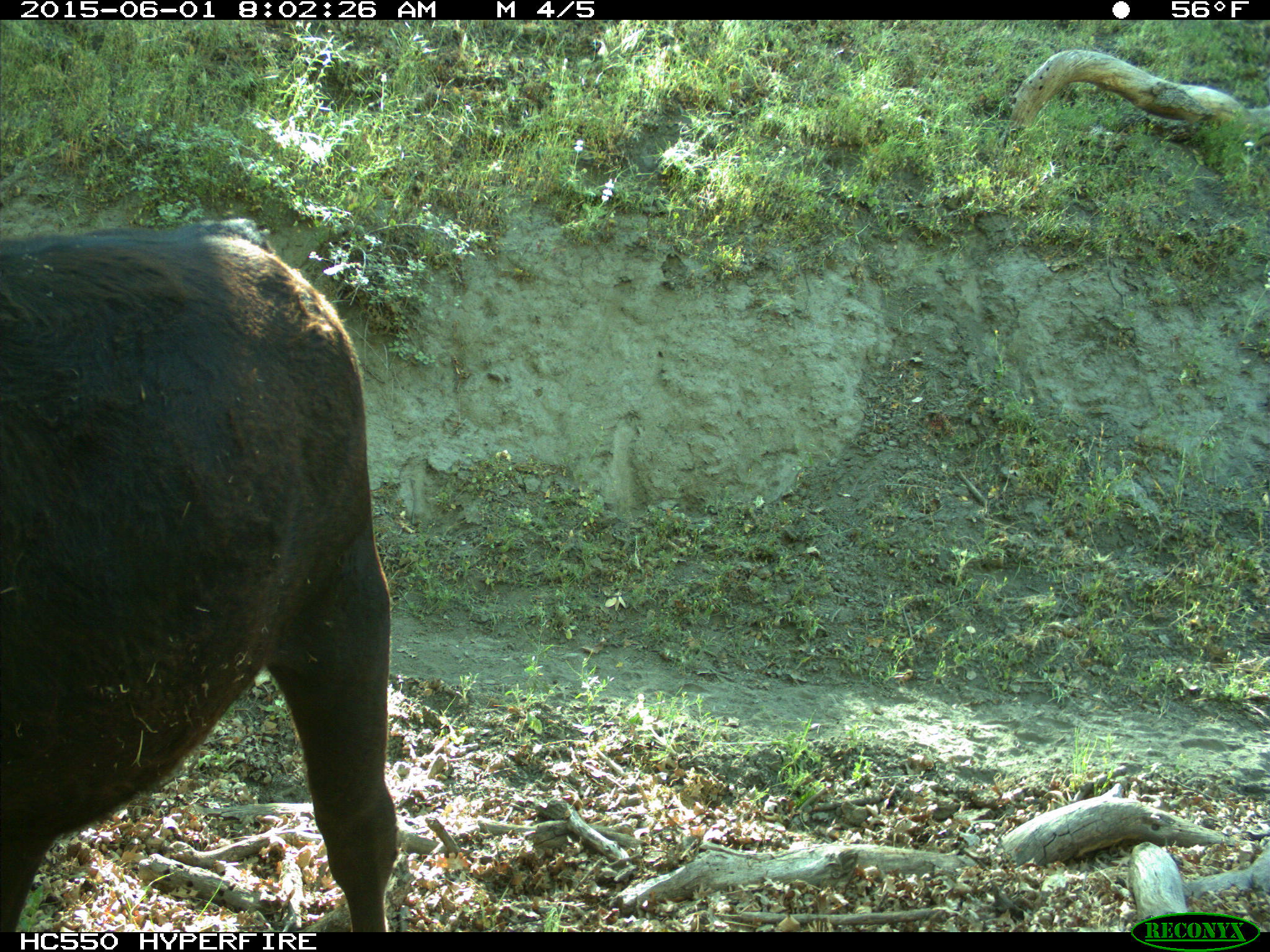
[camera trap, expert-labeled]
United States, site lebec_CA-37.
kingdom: Animalia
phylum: Chordata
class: Mammalia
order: Artiodactyla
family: Bovidae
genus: Bos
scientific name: Bos taurus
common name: domestic cow